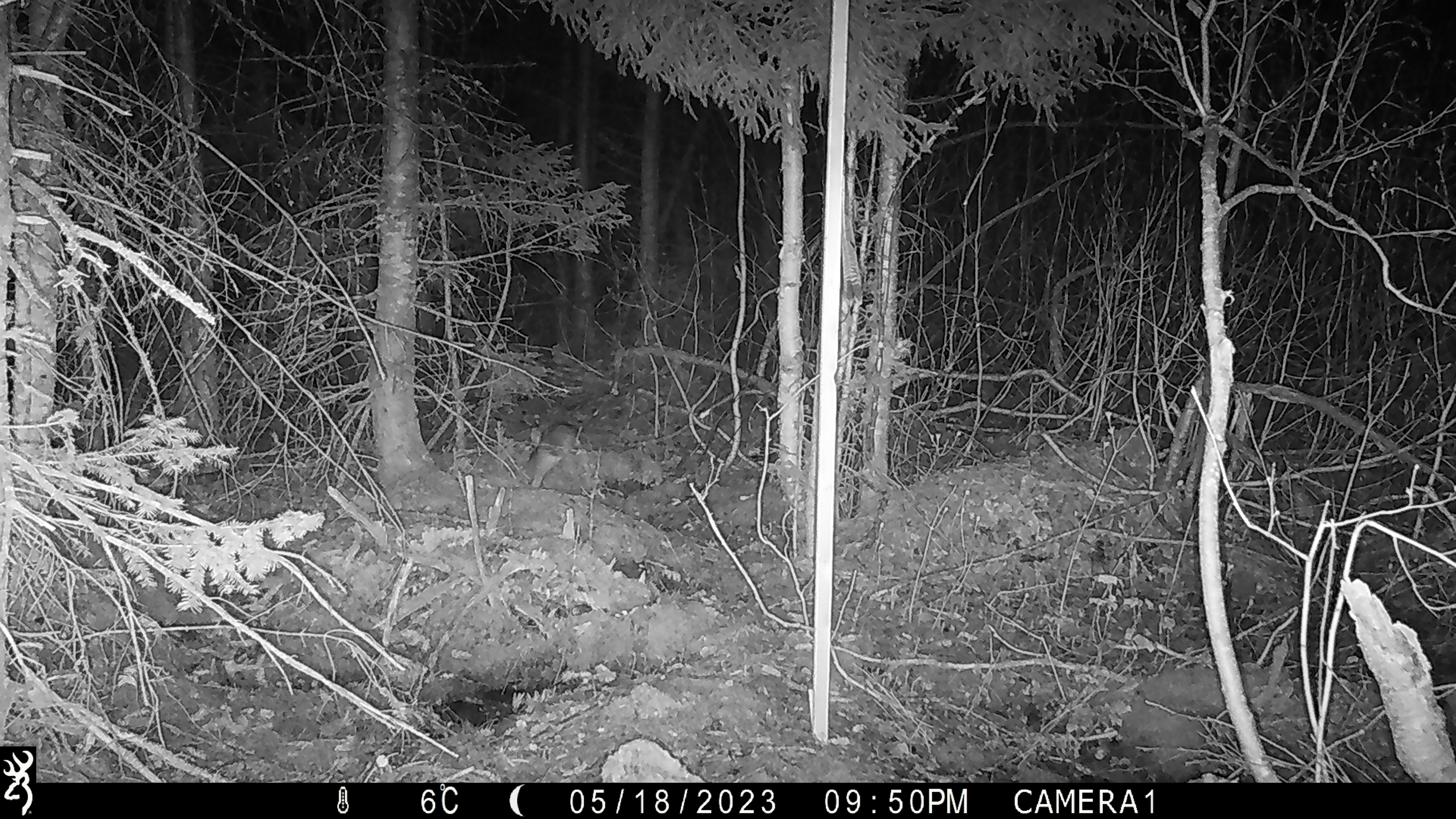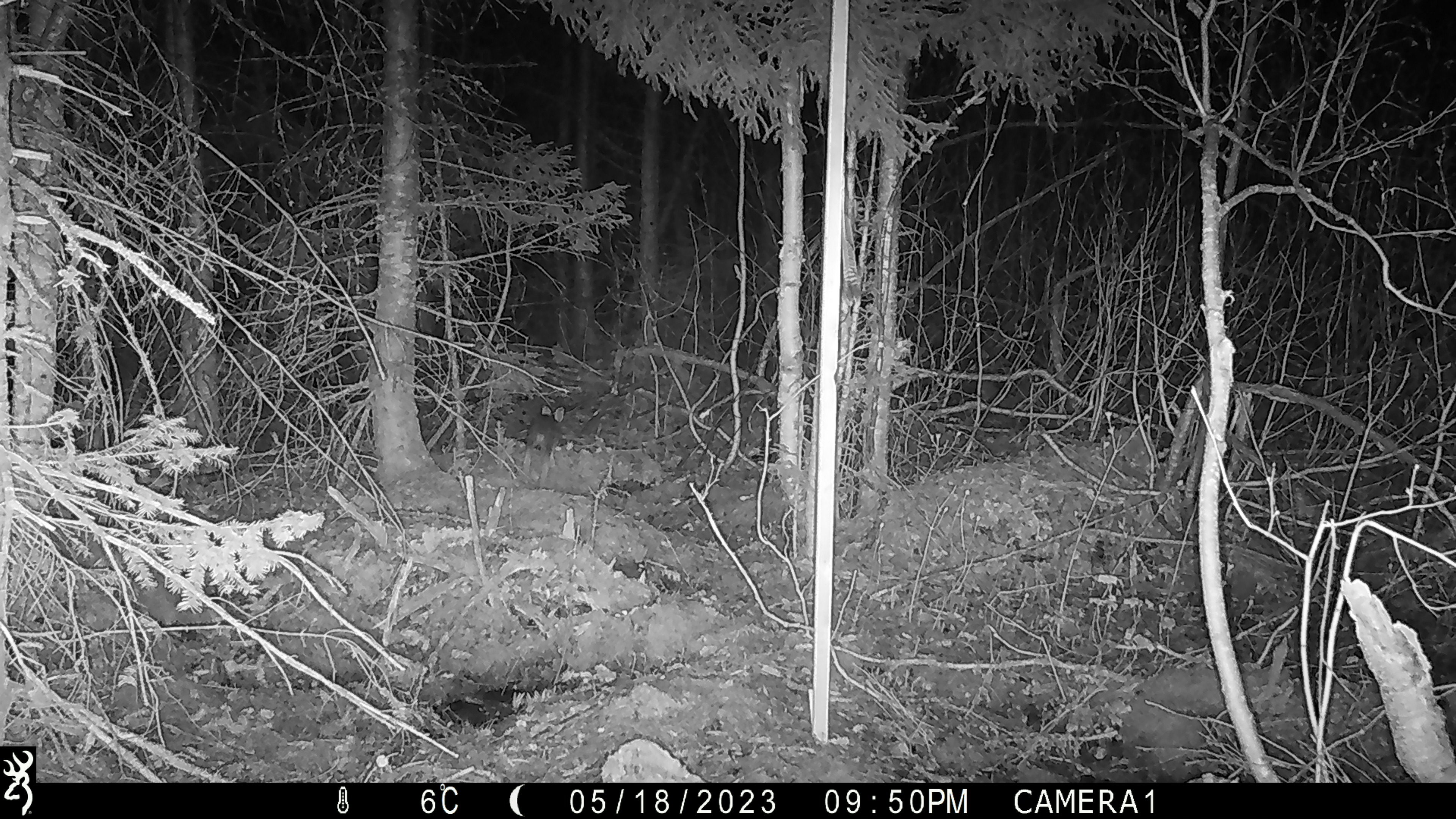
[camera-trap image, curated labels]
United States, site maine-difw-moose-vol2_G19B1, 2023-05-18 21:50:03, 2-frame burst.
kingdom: Animalia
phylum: Chordata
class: Mammalia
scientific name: Mammalia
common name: mammal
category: mammal sp.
Mammal sp. (mammal) (Mammalia).